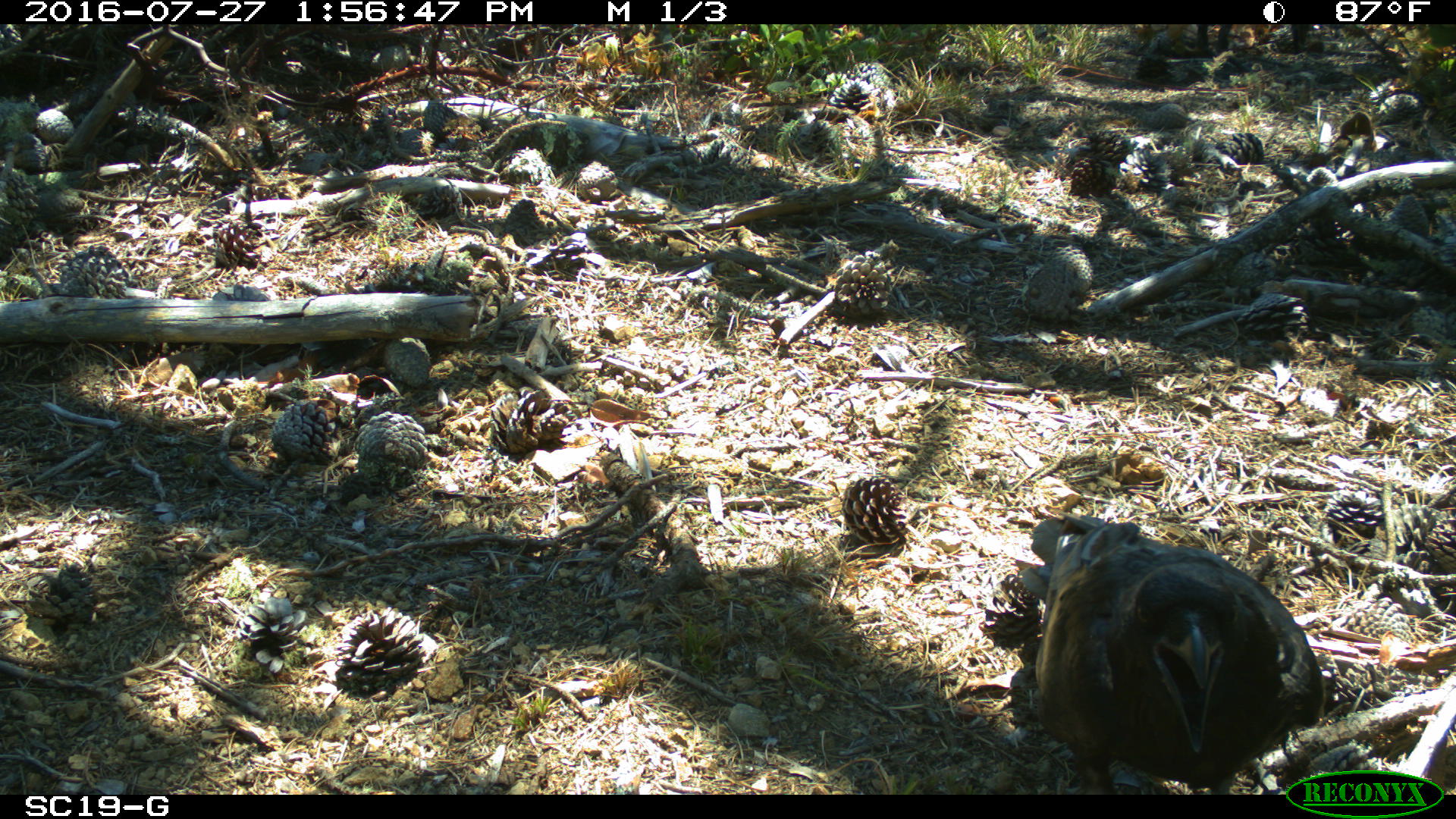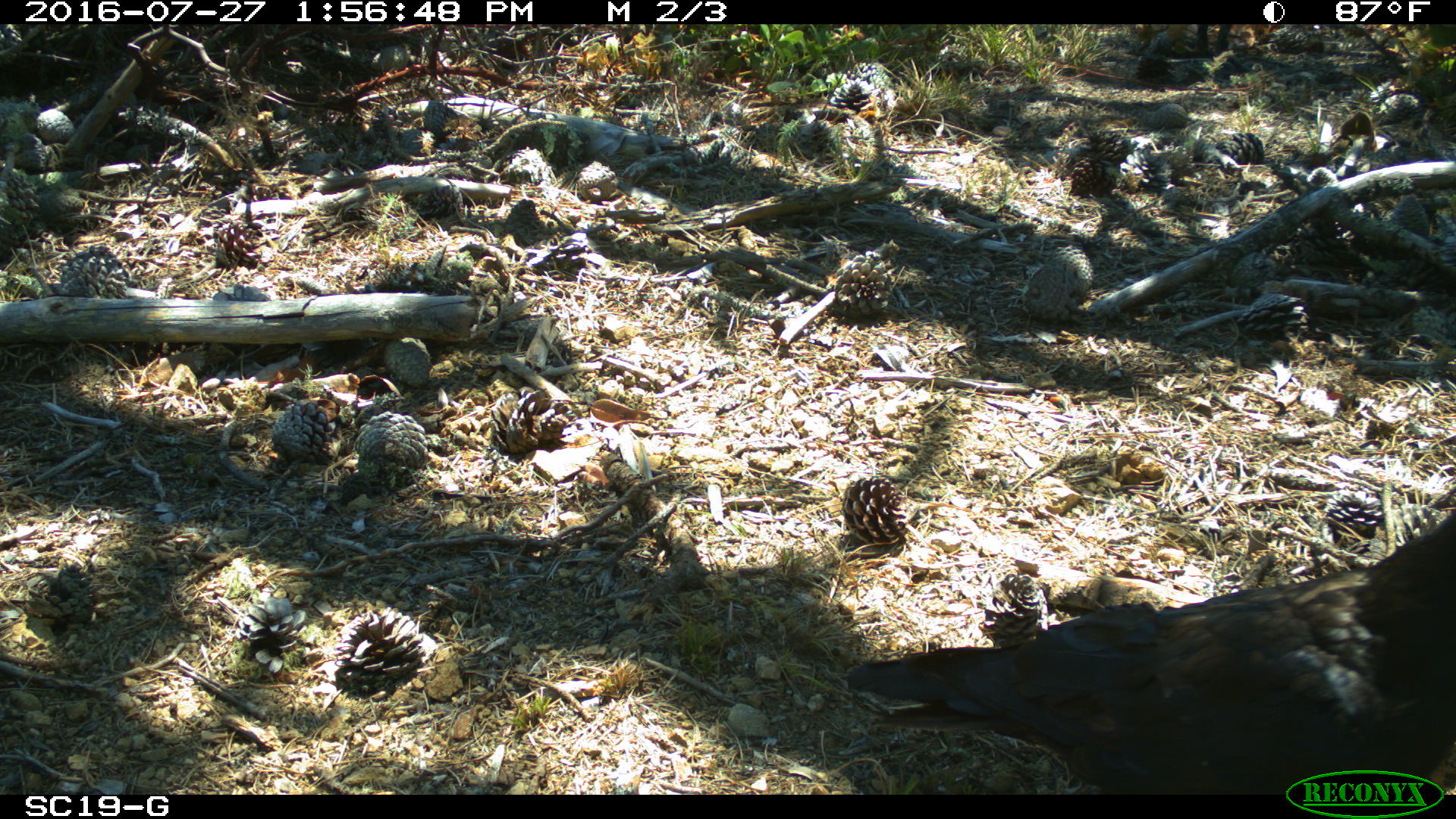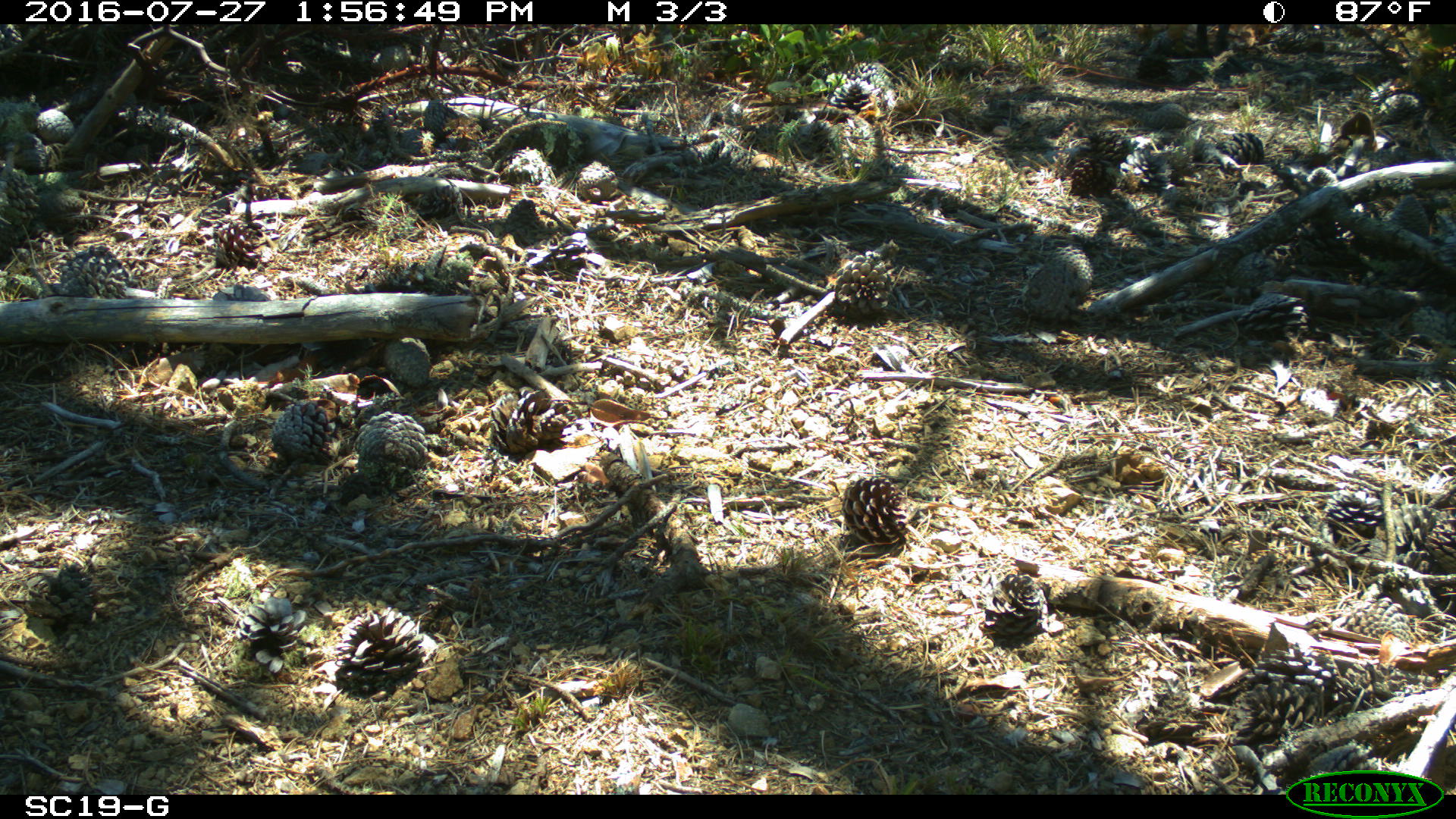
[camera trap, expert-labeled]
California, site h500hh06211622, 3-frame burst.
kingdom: Animalia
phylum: Chordata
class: Aves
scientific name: Aves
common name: bird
Bird (Aves).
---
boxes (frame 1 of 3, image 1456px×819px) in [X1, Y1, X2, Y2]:
bird: [1013, 510, 1323, 795]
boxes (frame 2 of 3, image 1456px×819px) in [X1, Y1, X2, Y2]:
bird: [846, 509, 1455, 794]